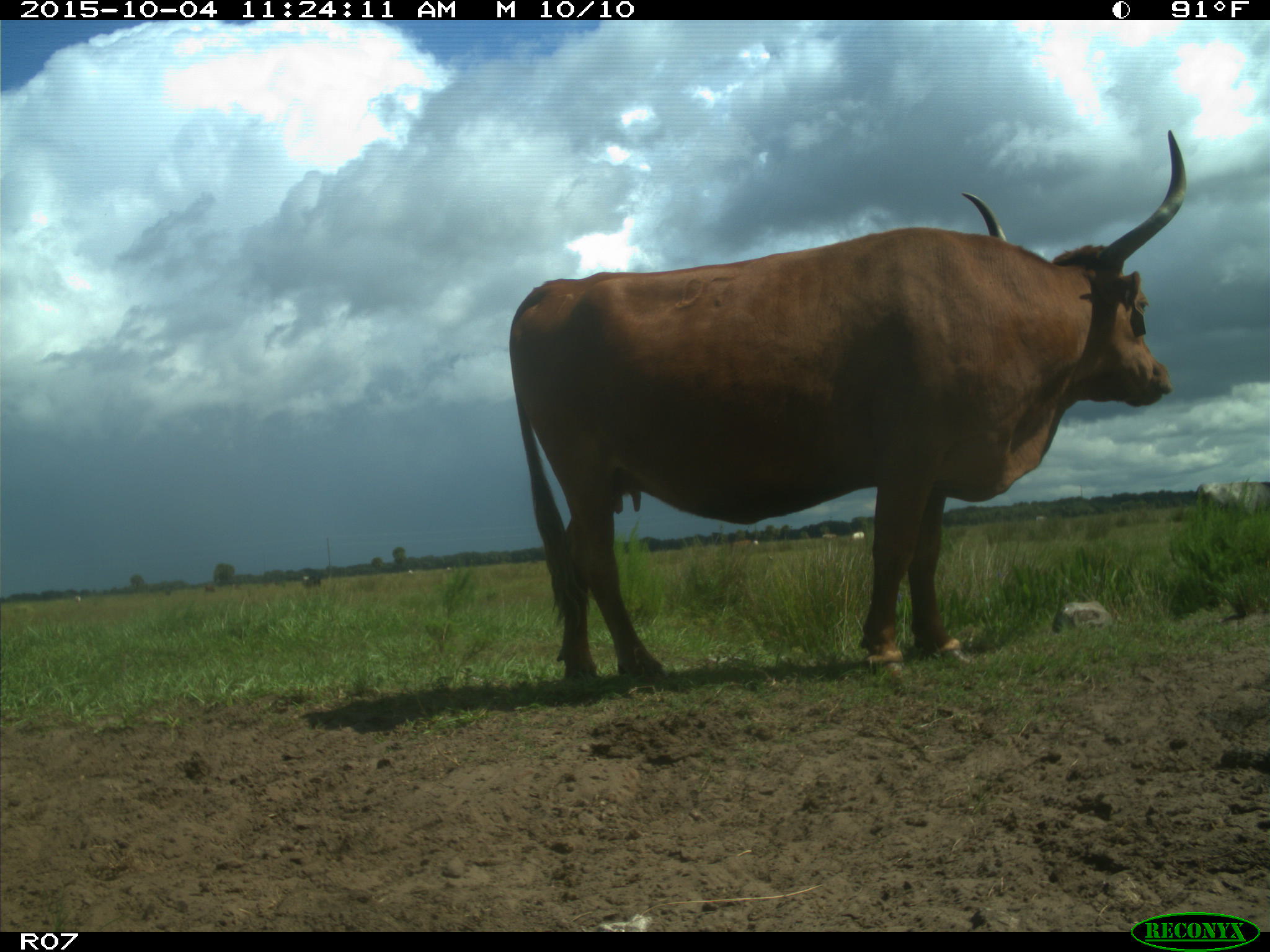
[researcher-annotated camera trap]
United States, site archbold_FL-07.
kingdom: Animalia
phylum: Chordata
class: Mammalia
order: Artiodactyla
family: Bovidae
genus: Bos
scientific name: Bos taurus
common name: domestic cow